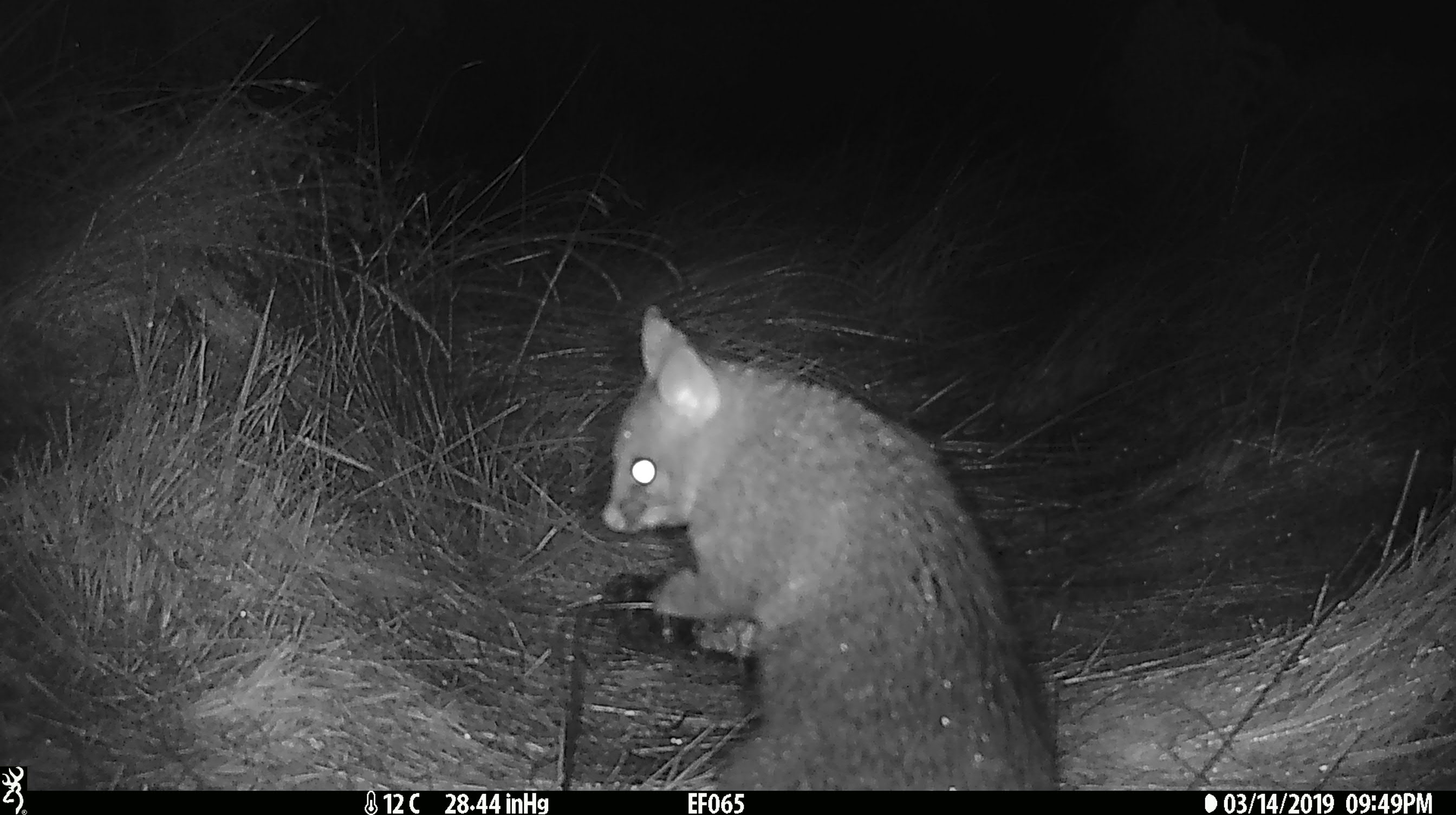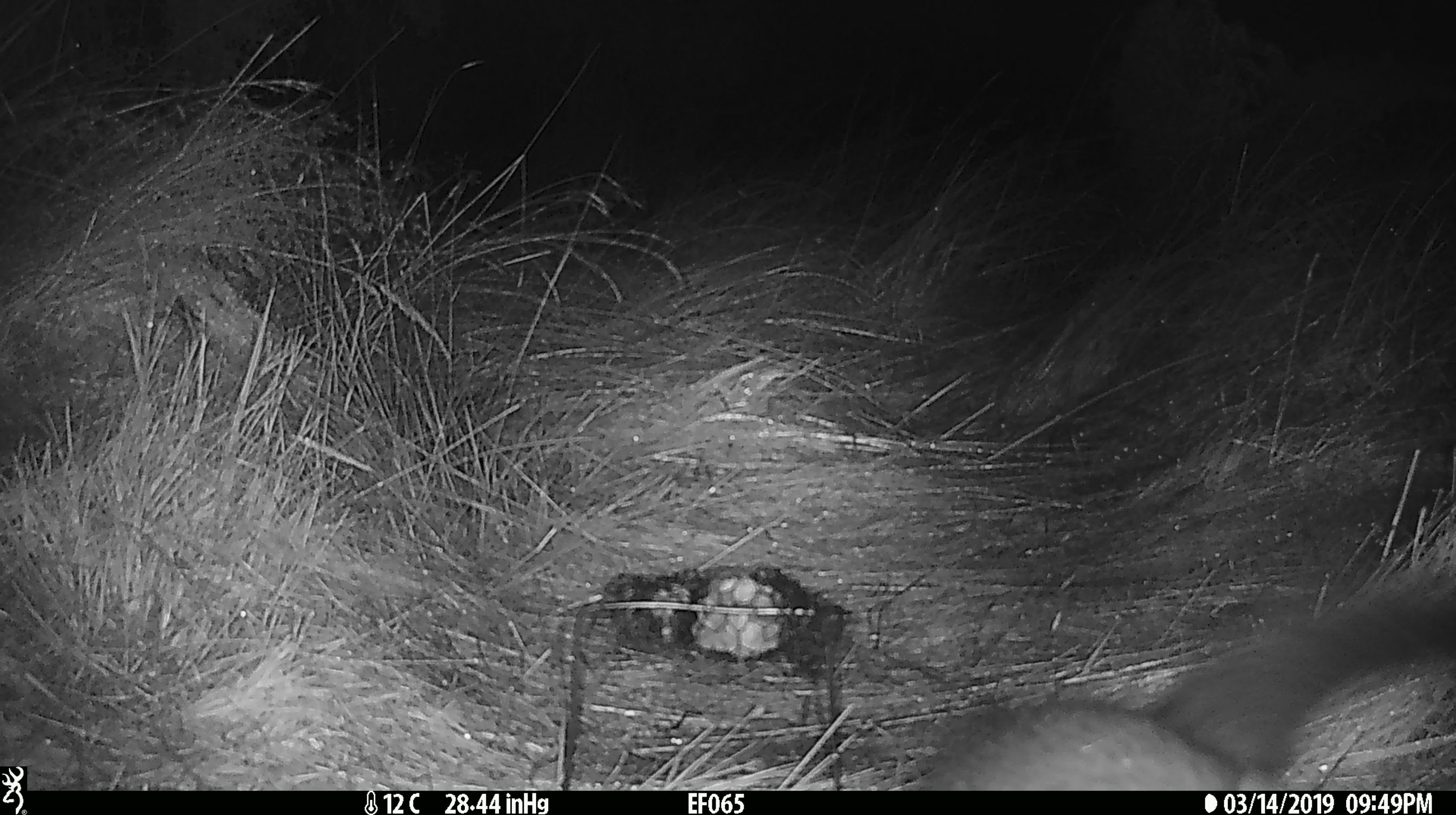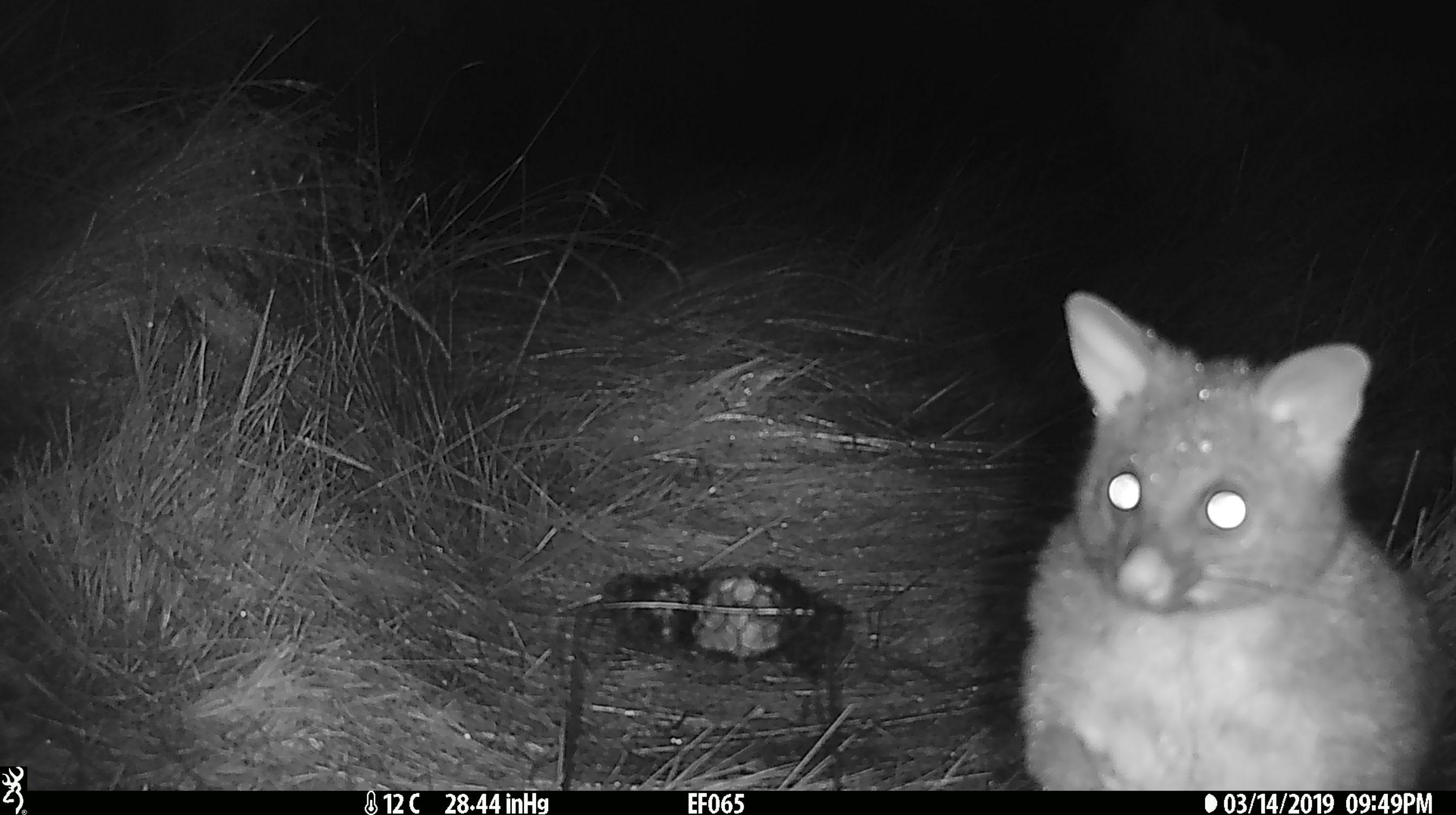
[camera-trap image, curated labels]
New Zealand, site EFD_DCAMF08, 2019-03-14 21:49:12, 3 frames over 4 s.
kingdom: Animalia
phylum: Chordata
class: Mammalia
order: Diprotodontia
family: Phalangeridae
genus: Trichosurus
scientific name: Trichosurus vulpecula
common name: common brushtail possum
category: possum